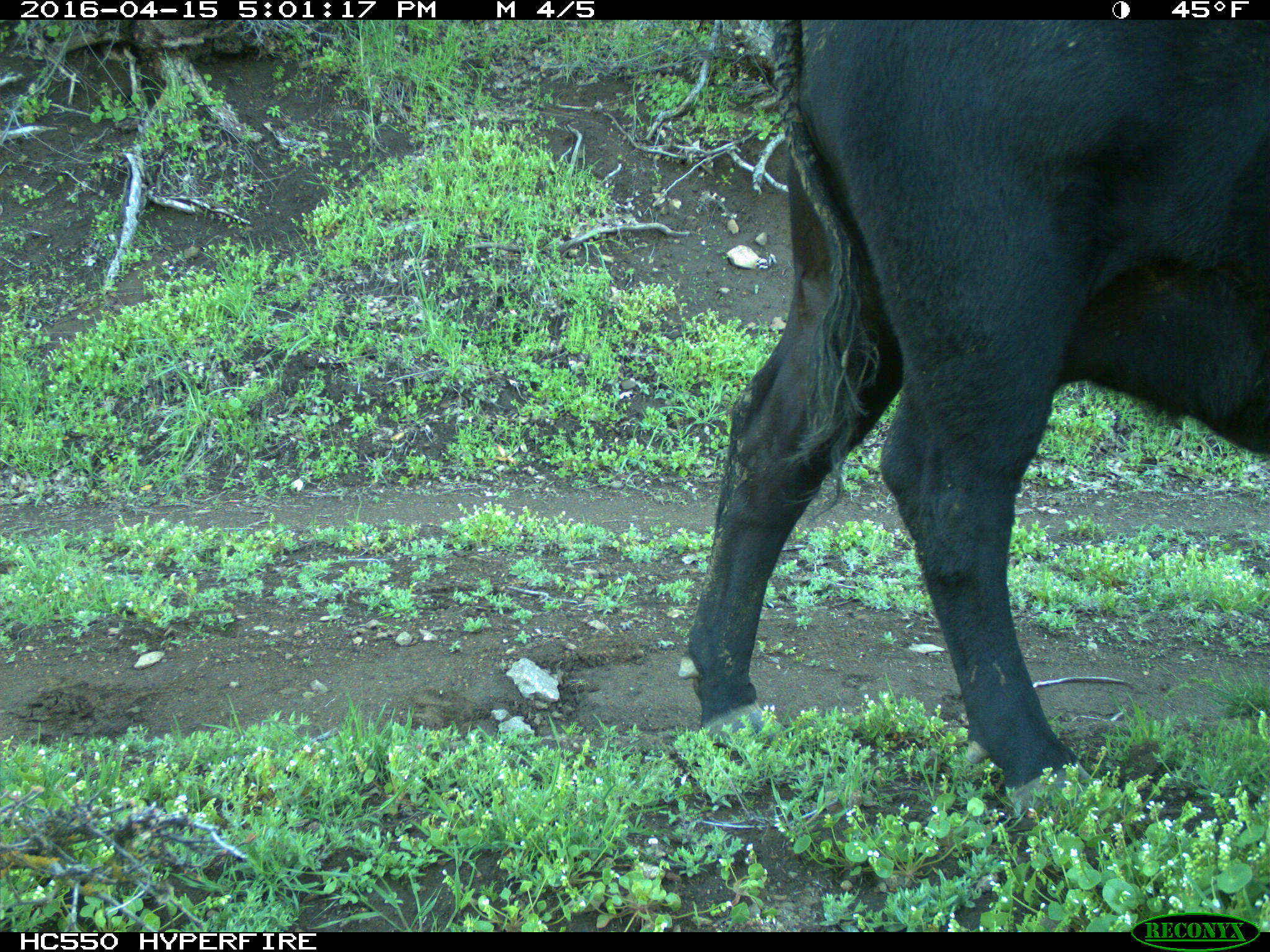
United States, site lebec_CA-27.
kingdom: Animalia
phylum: Chordata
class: Mammalia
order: Artiodactyla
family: Bovidae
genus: Bos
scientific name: Bos taurus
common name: domestic cow